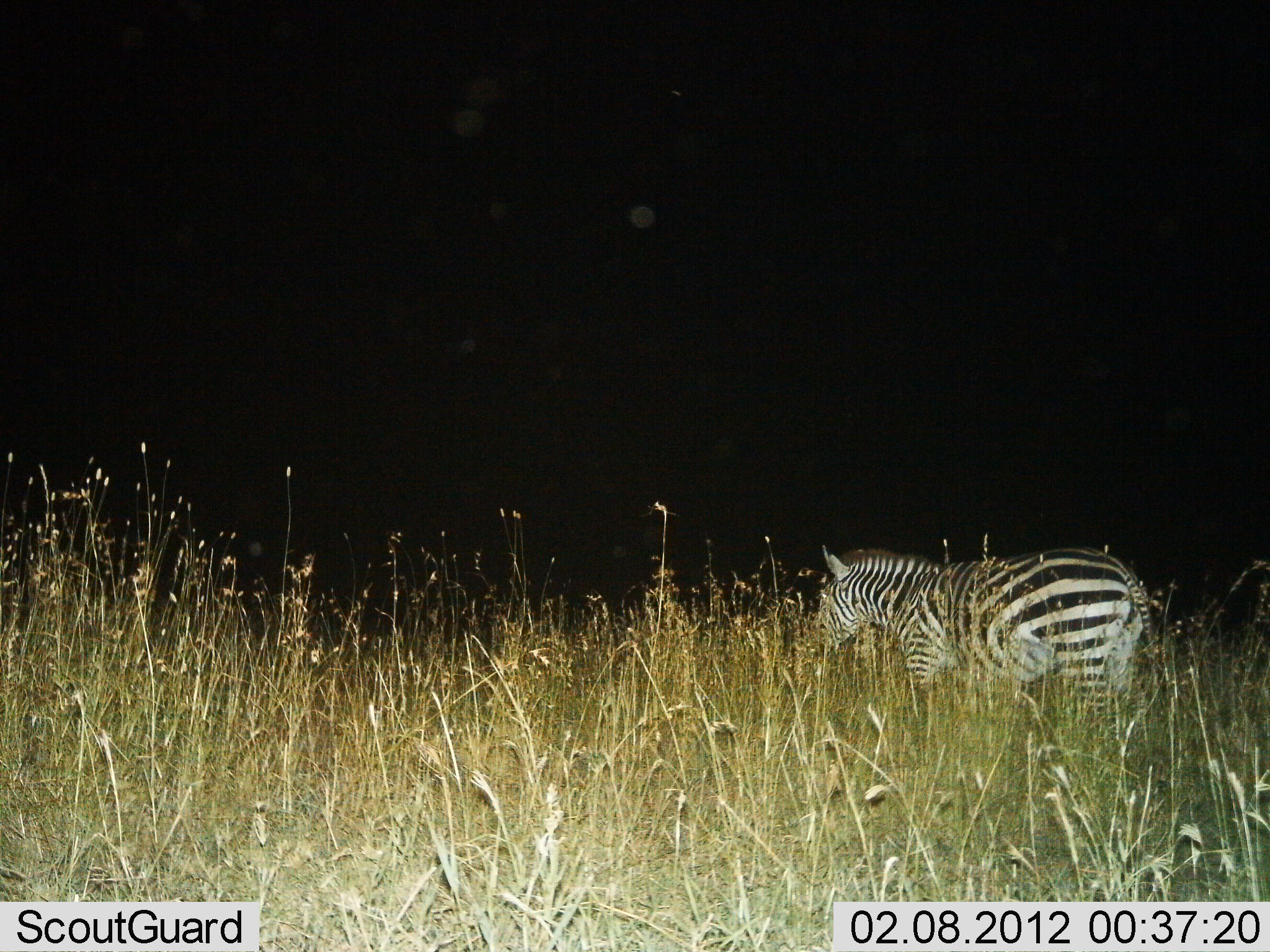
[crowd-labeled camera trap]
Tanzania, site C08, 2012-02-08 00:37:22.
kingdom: Animalia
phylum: Chordata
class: Mammalia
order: Perissodactyla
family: Equidae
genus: Equus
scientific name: Equus quagga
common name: plains zebra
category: zebra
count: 1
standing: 61%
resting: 6%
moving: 33%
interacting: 0%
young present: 0%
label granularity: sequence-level